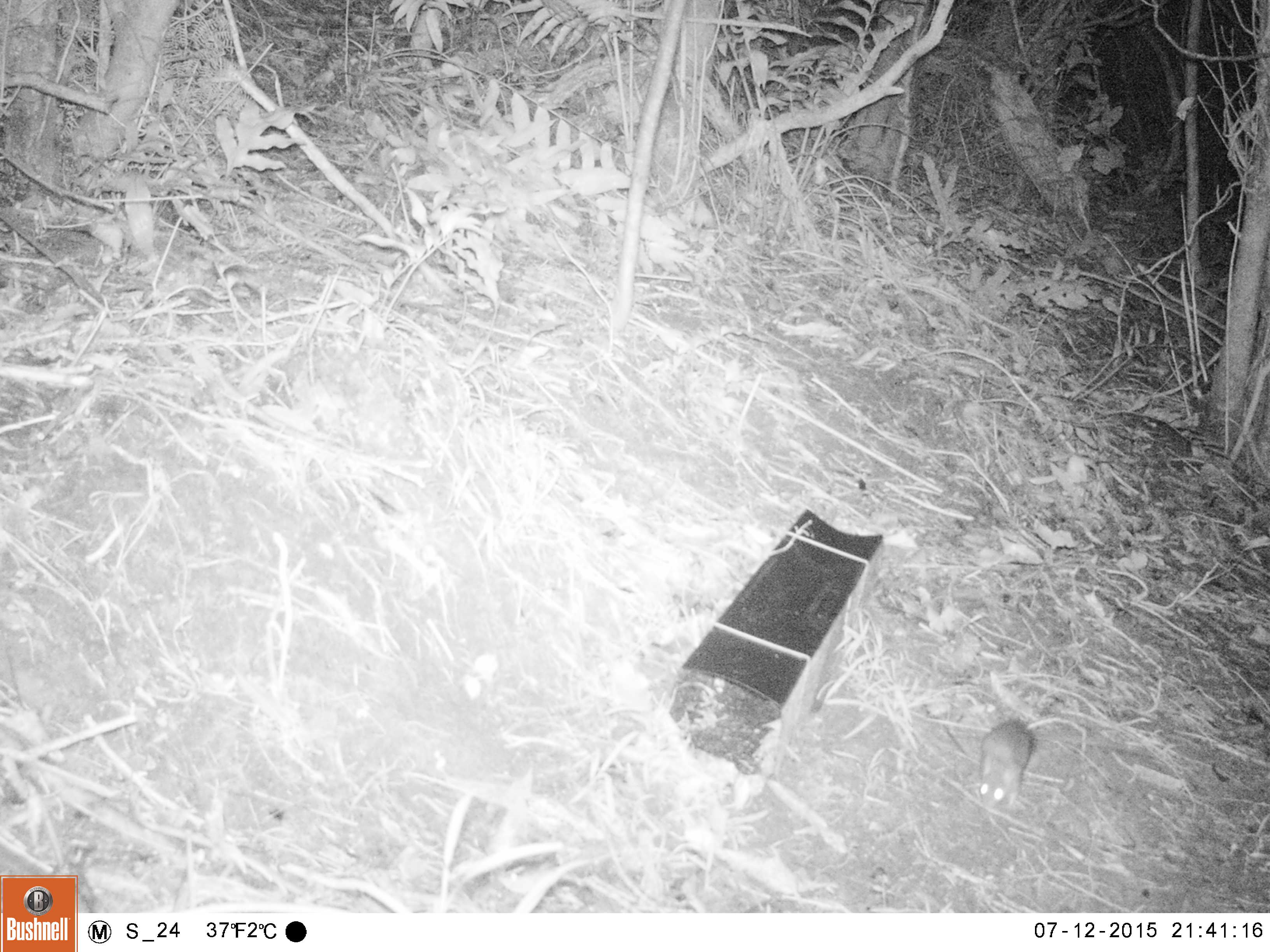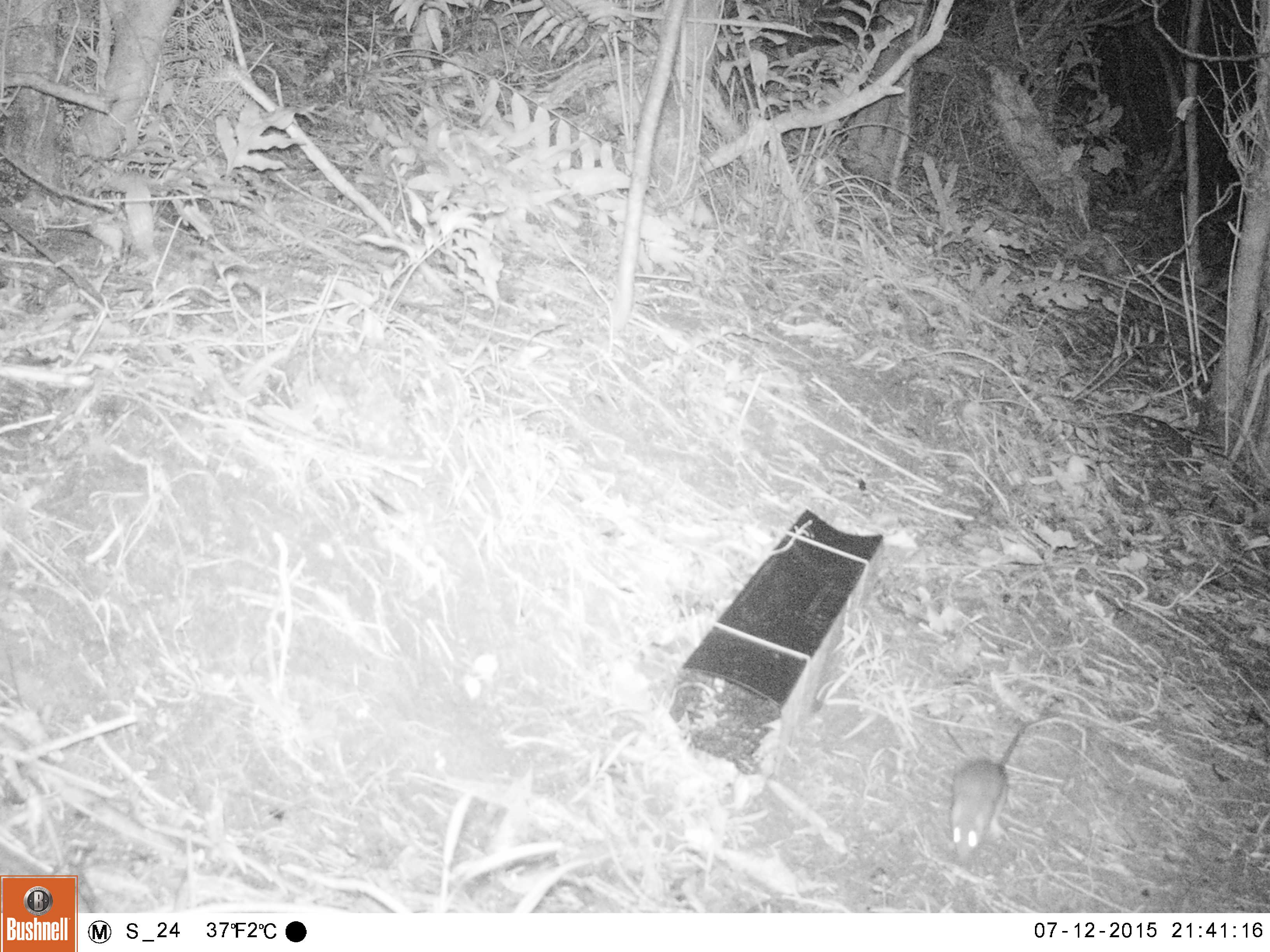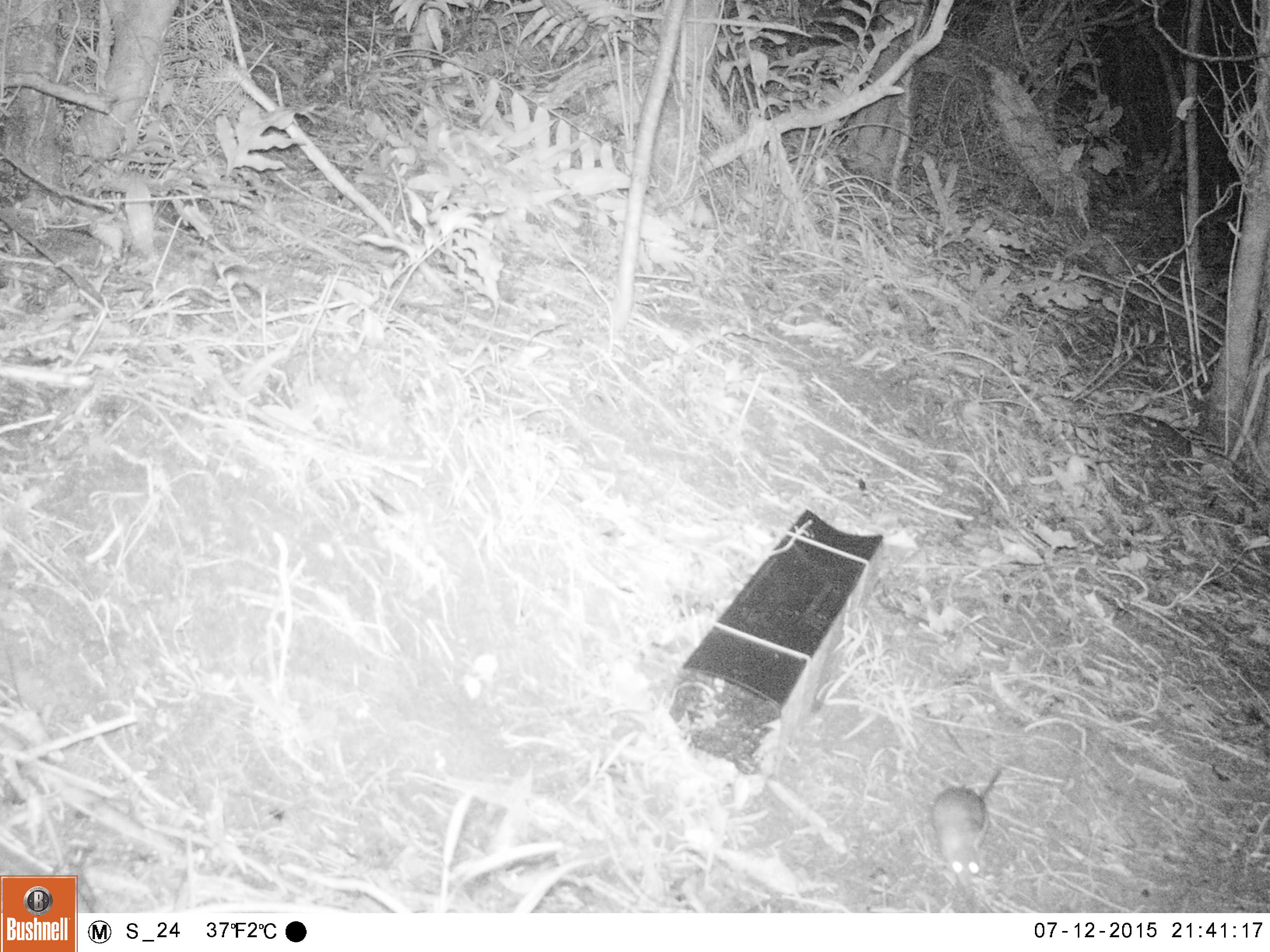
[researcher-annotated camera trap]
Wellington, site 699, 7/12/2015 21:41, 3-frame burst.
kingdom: Animalia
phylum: Chordata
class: Mammalia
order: Rodentia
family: Muridae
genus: Rattus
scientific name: Rattus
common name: rat